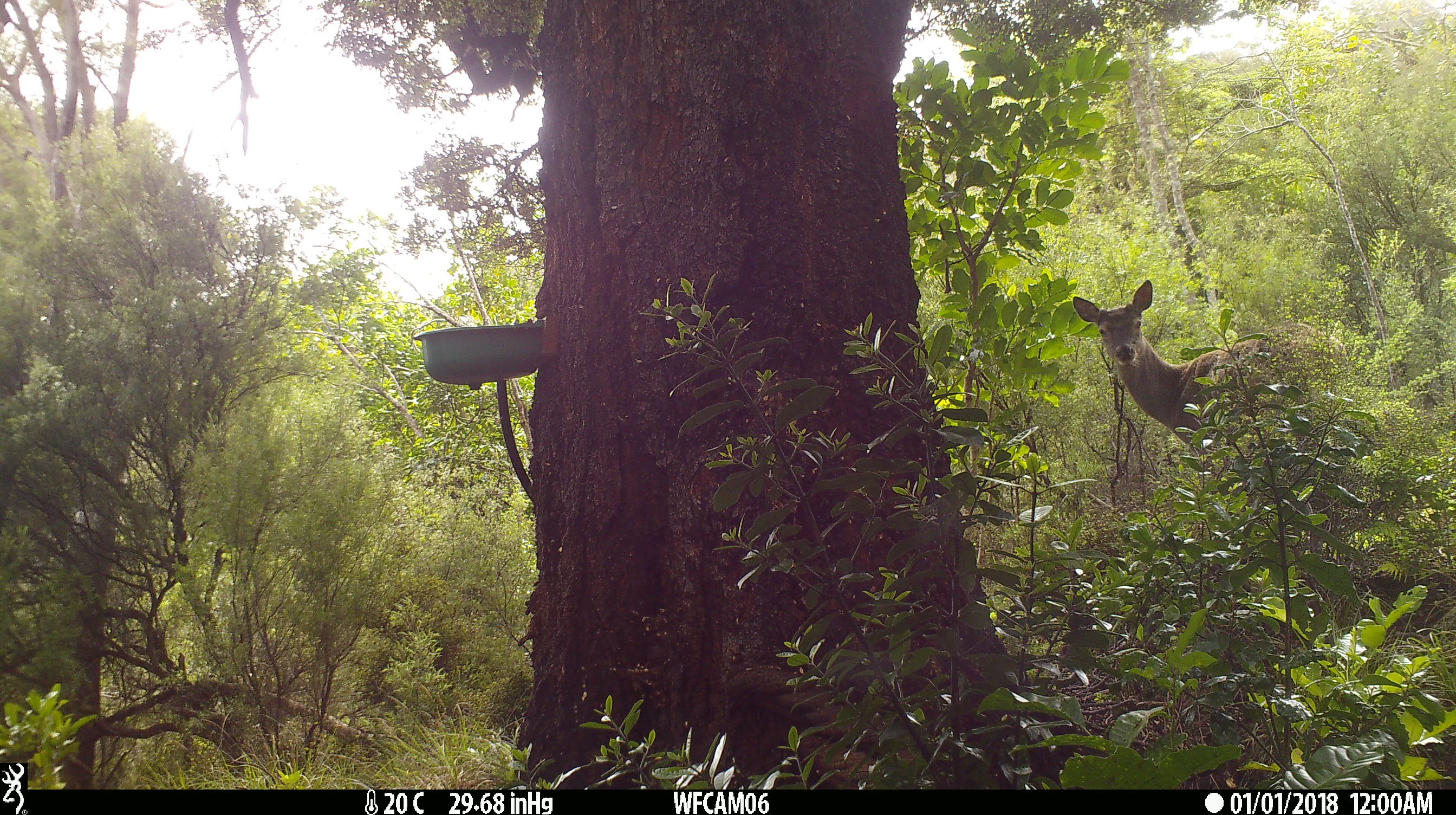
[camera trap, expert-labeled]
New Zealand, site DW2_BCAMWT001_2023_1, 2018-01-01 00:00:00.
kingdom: Animalia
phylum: Chordata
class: Mammalia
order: Artiodactyla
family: Cervidae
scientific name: Cervidae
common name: deer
Deer (Cervidae).